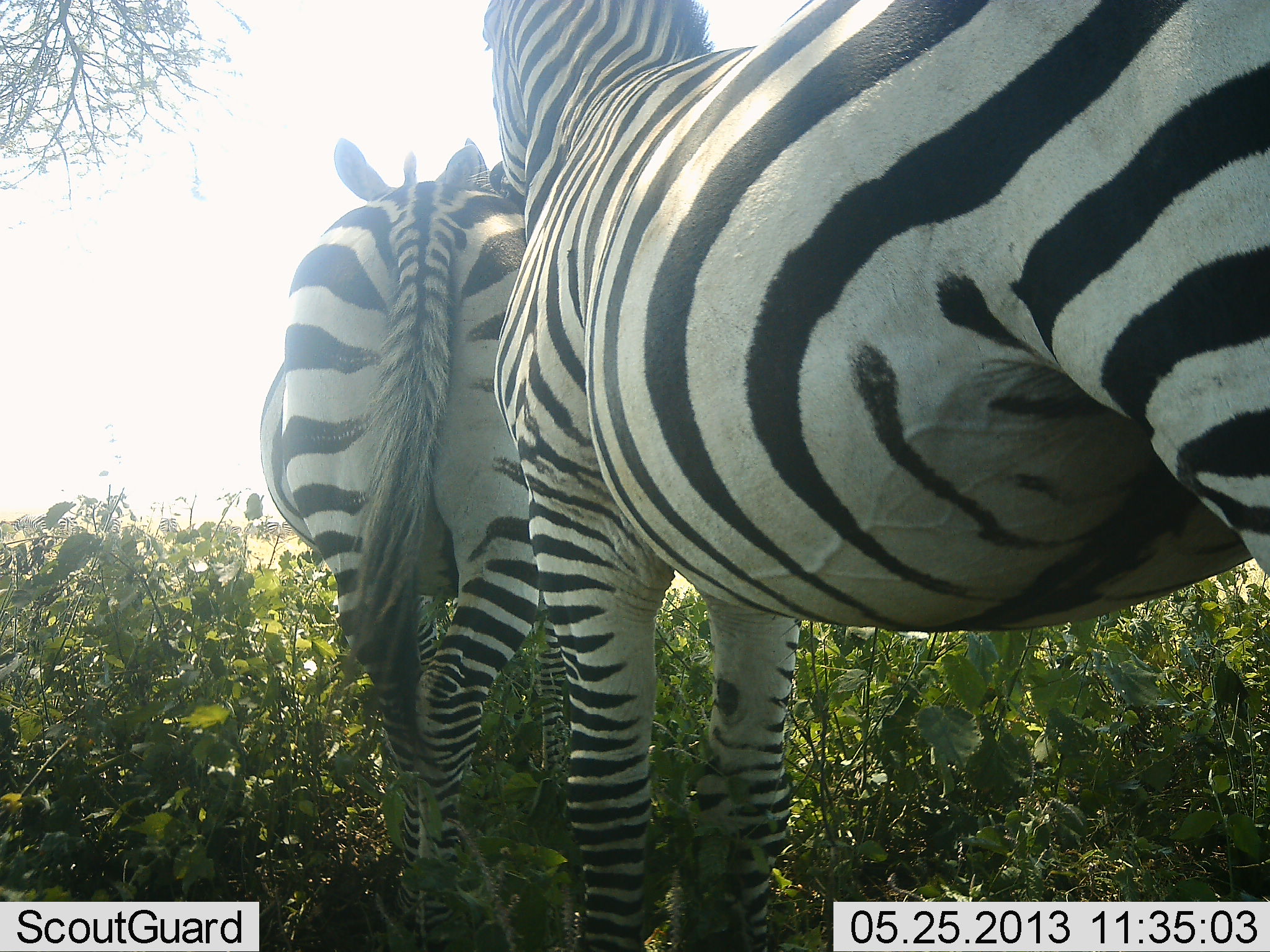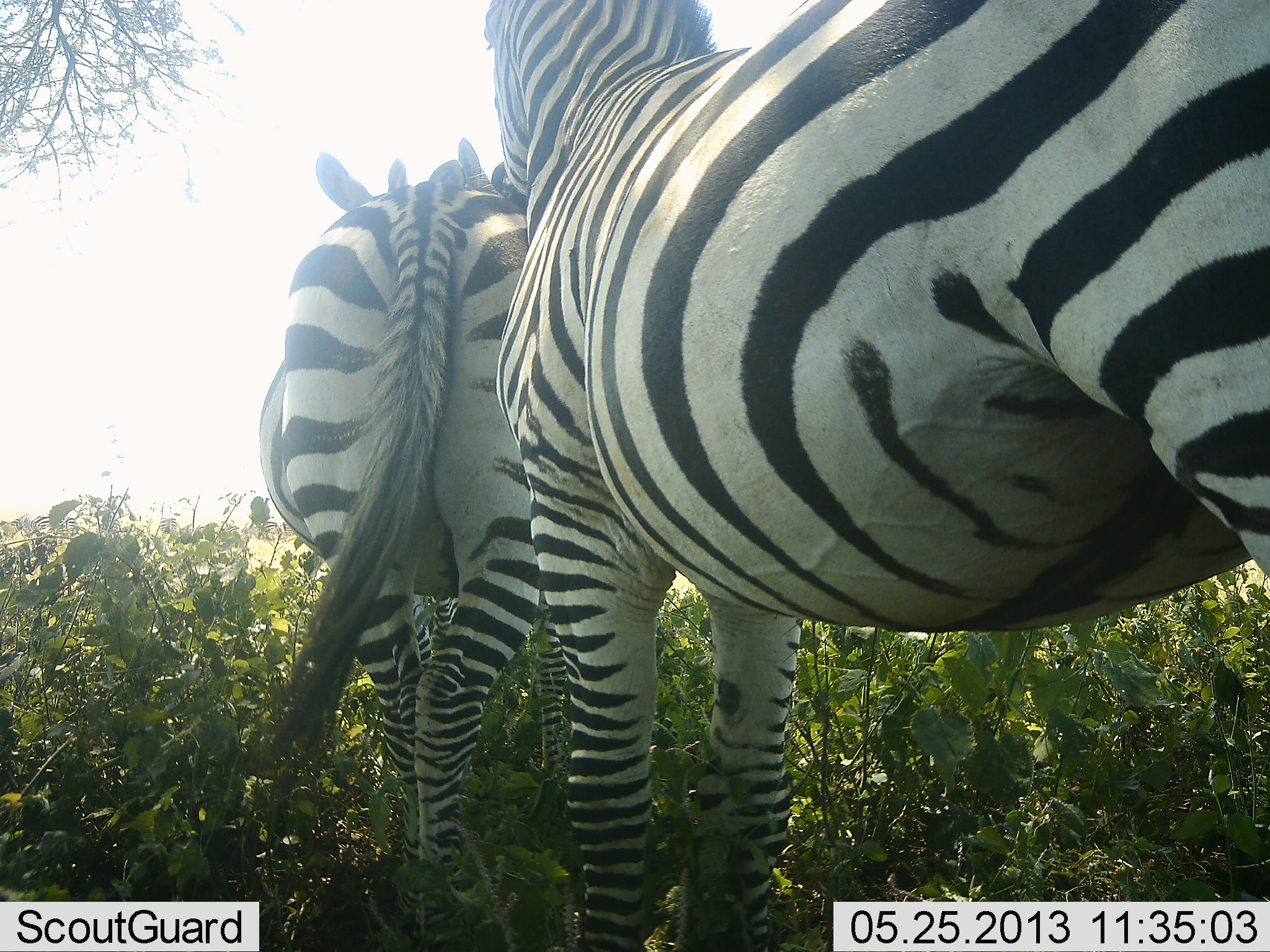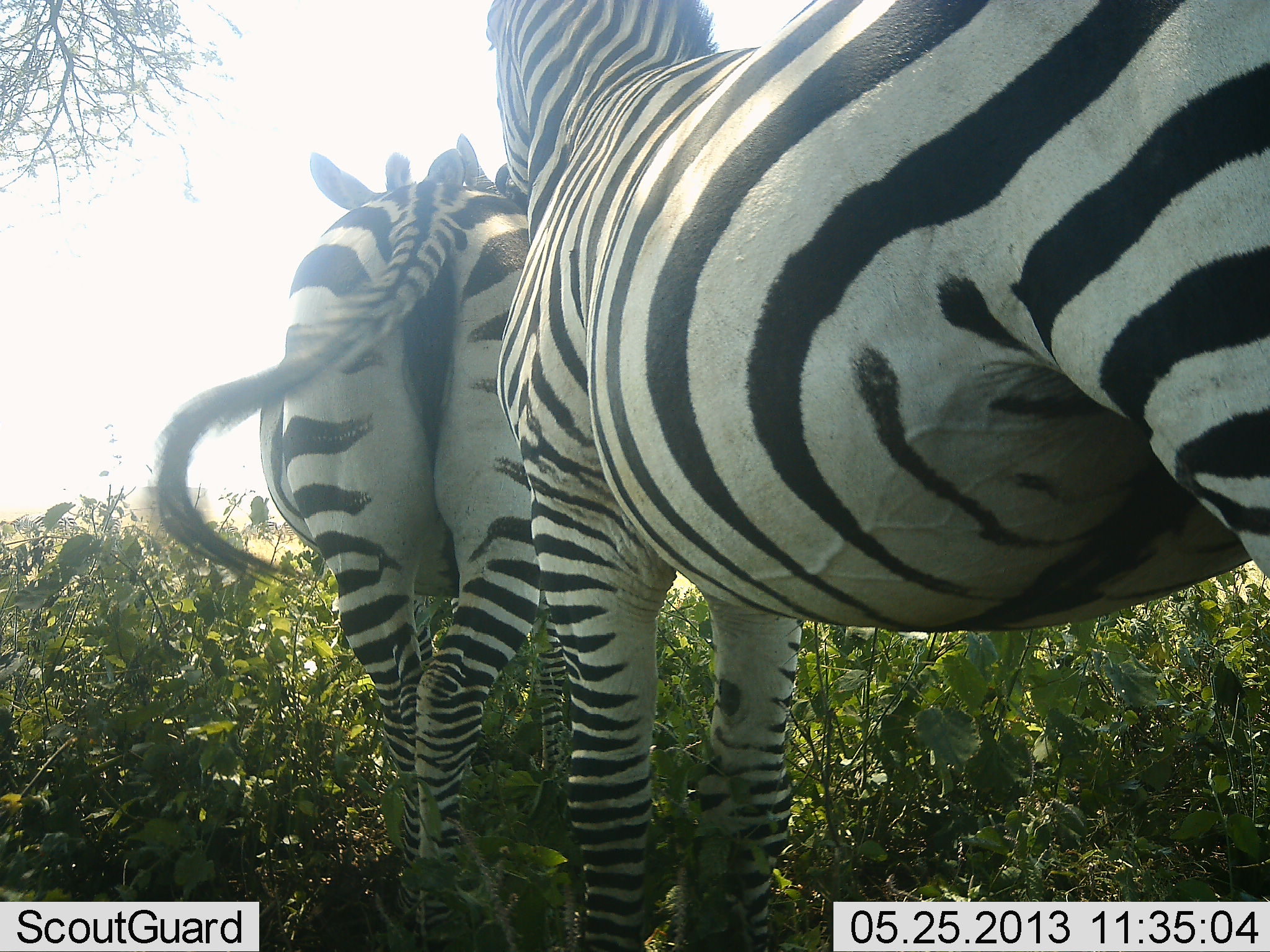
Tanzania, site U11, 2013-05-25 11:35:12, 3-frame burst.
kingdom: Animalia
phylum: Chordata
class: Mammalia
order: Perissodactyla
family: Equidae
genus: Equus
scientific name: Equus quagga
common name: plains zebra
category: zebra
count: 2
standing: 83%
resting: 6%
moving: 14%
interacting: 17%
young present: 0%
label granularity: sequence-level